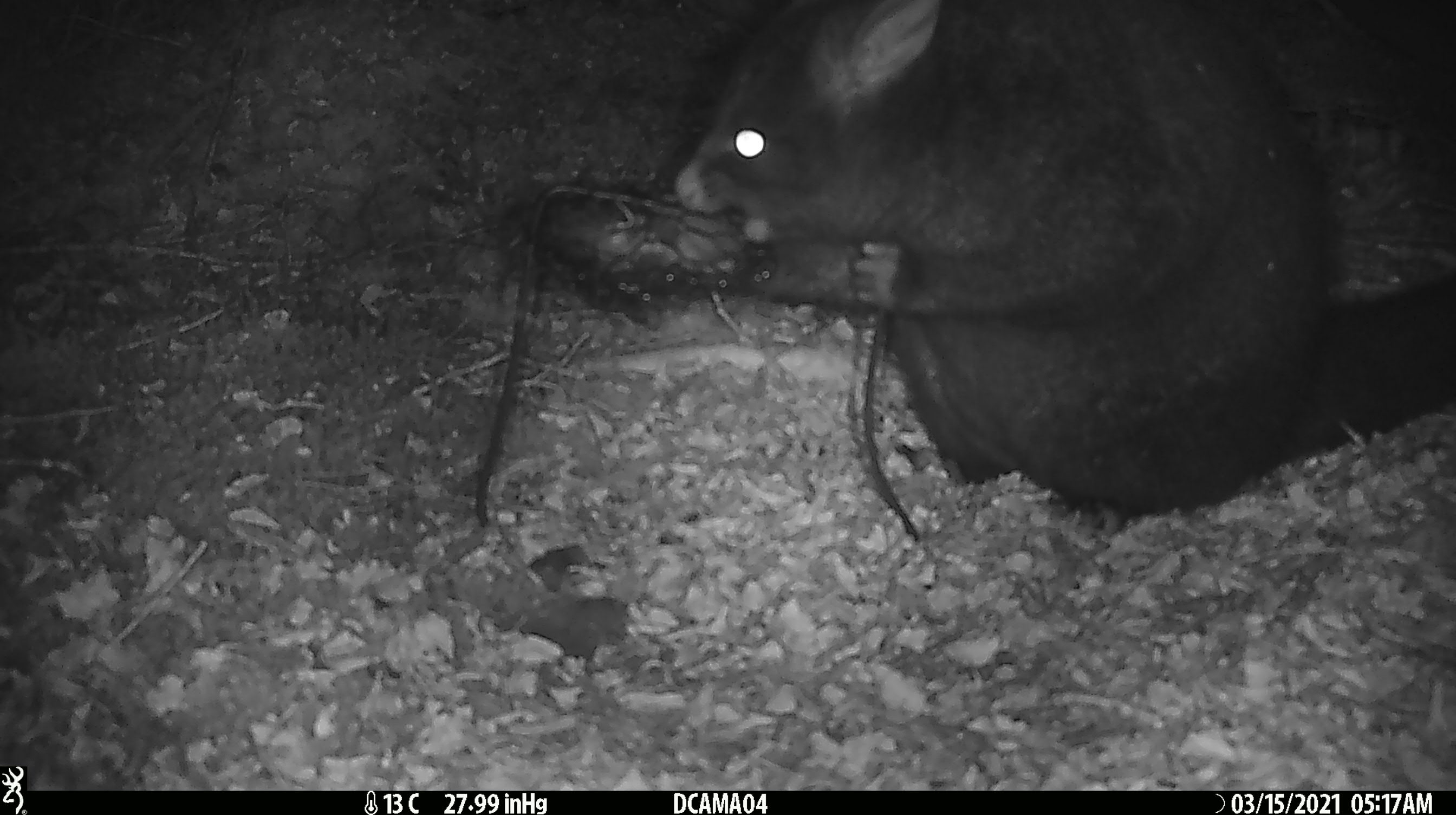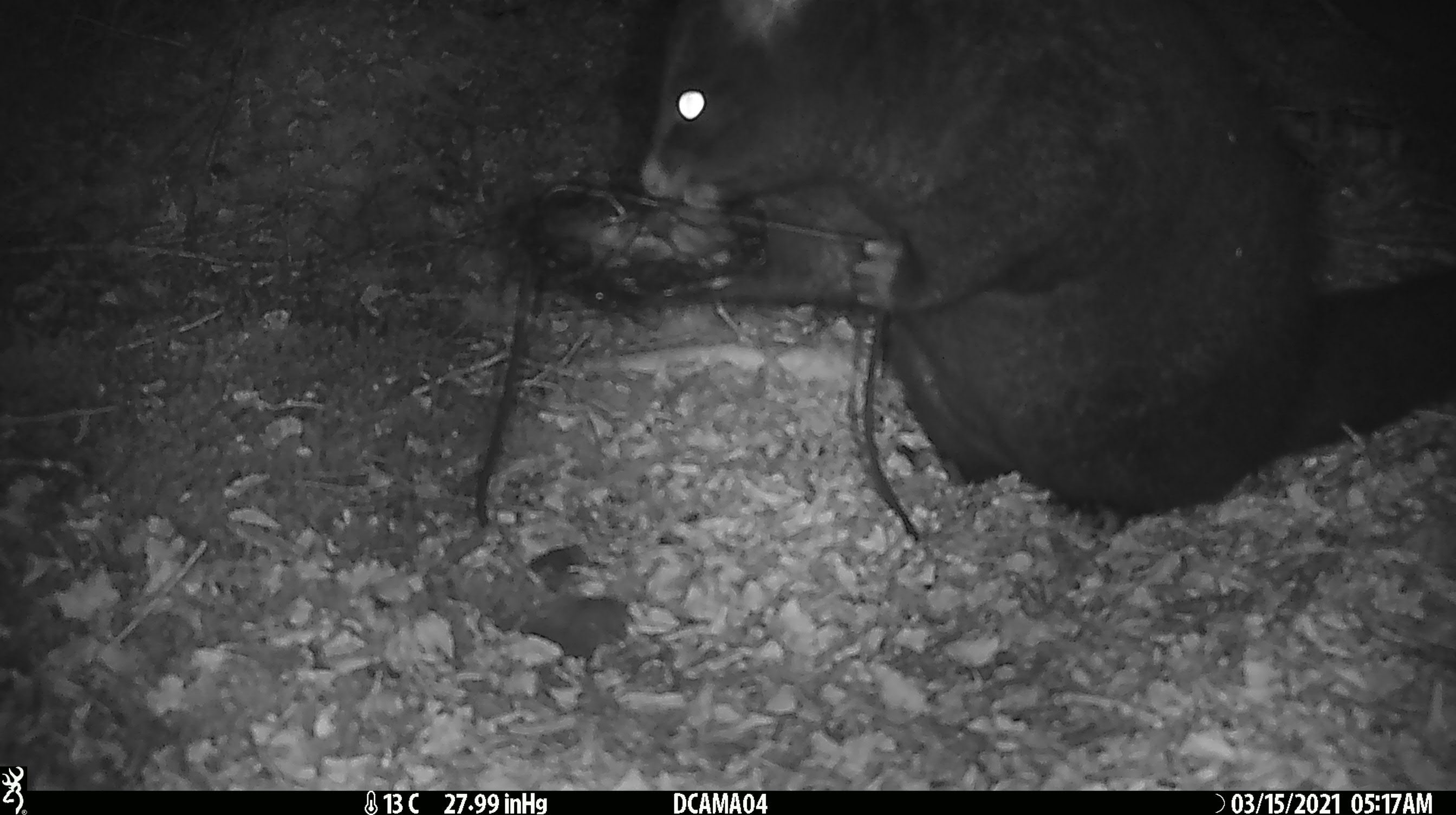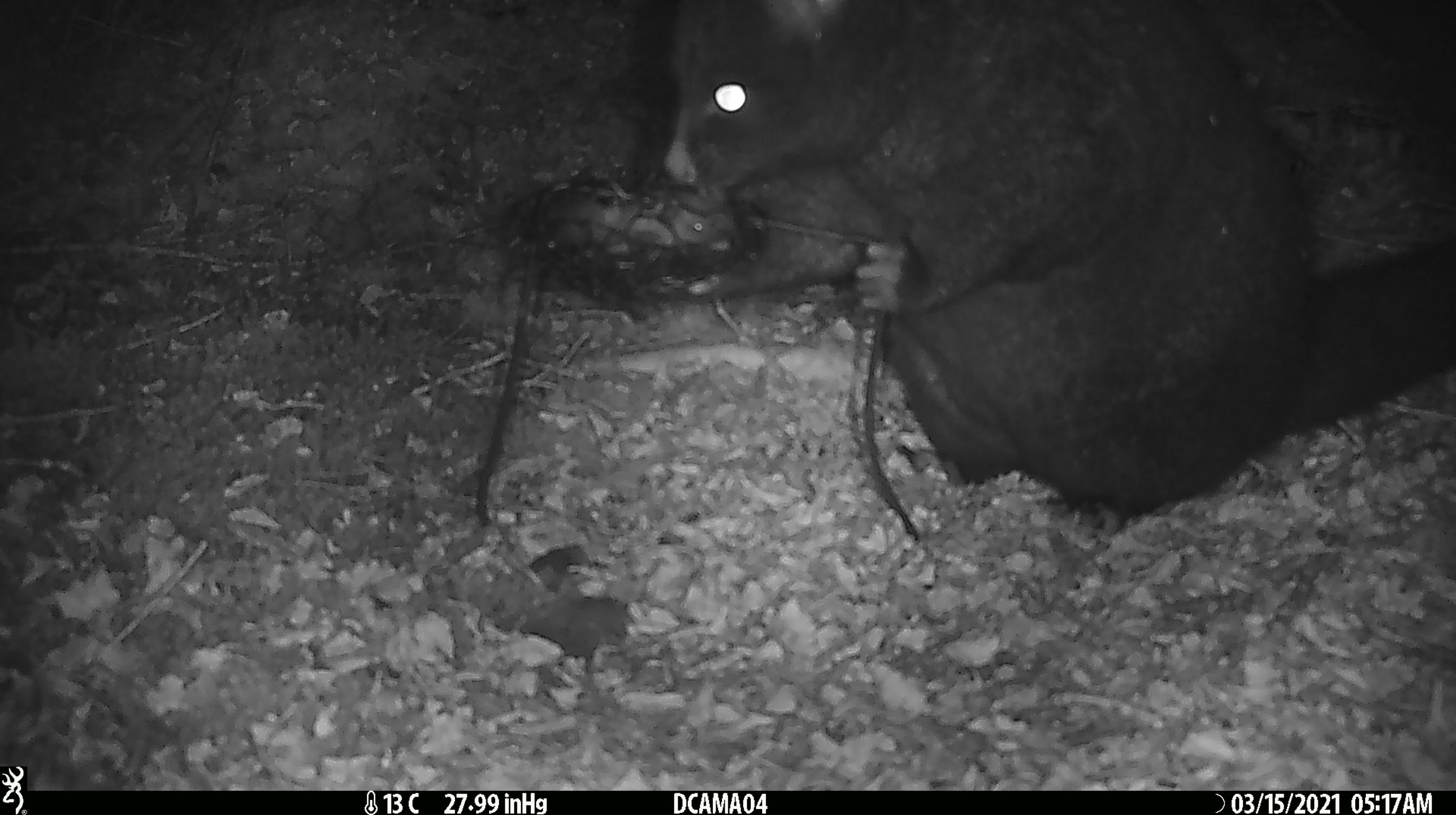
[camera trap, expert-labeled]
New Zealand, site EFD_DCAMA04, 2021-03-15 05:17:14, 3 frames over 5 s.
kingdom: Animalia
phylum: Chordata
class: Mammalia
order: Diprotodontia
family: Phalangeridae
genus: Trichosurus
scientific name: Trichosurus vulpecula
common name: common brushtail possum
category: possum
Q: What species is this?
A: Possum (common brushtail possum) (Trichosurus vulpecula).